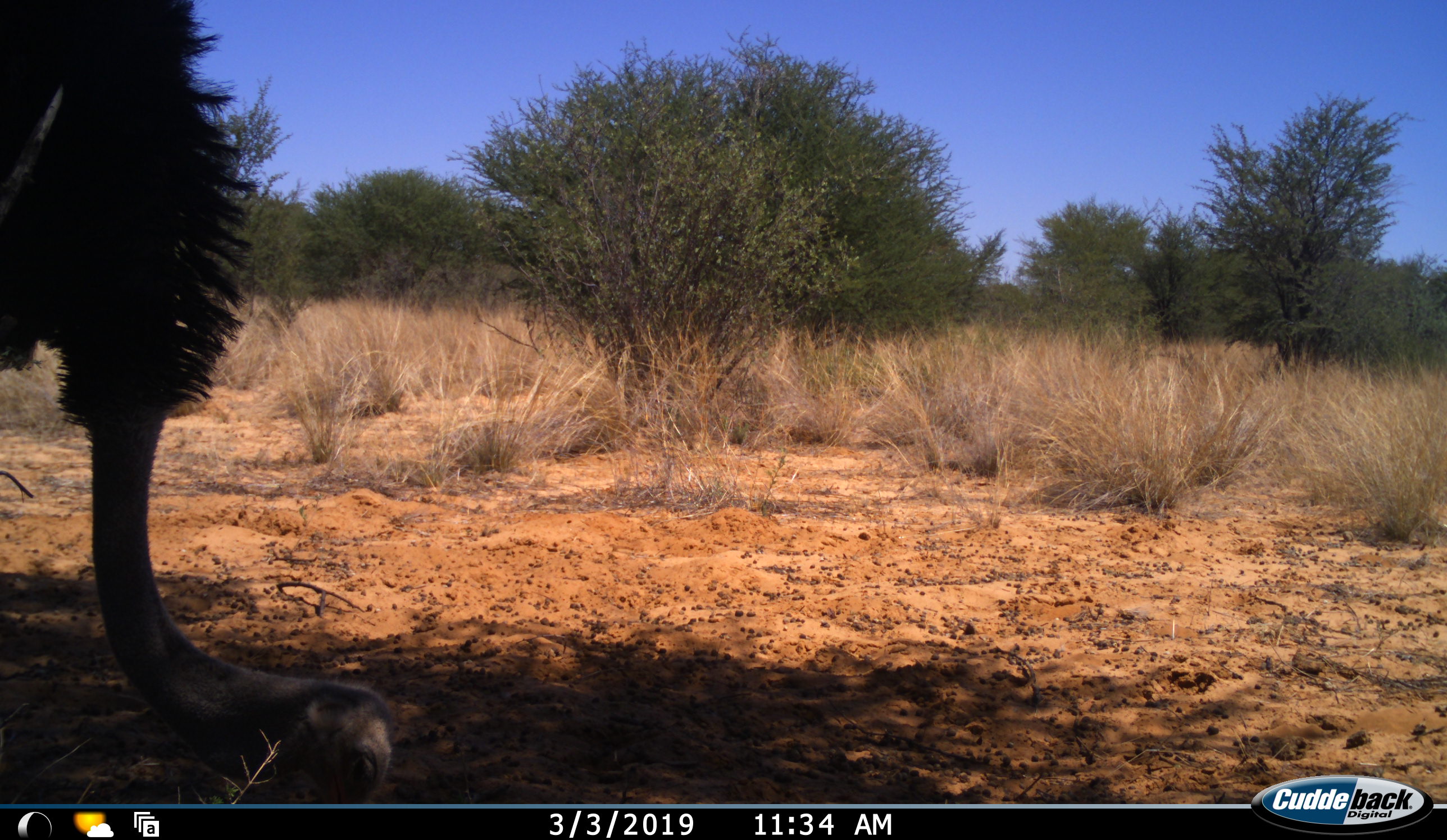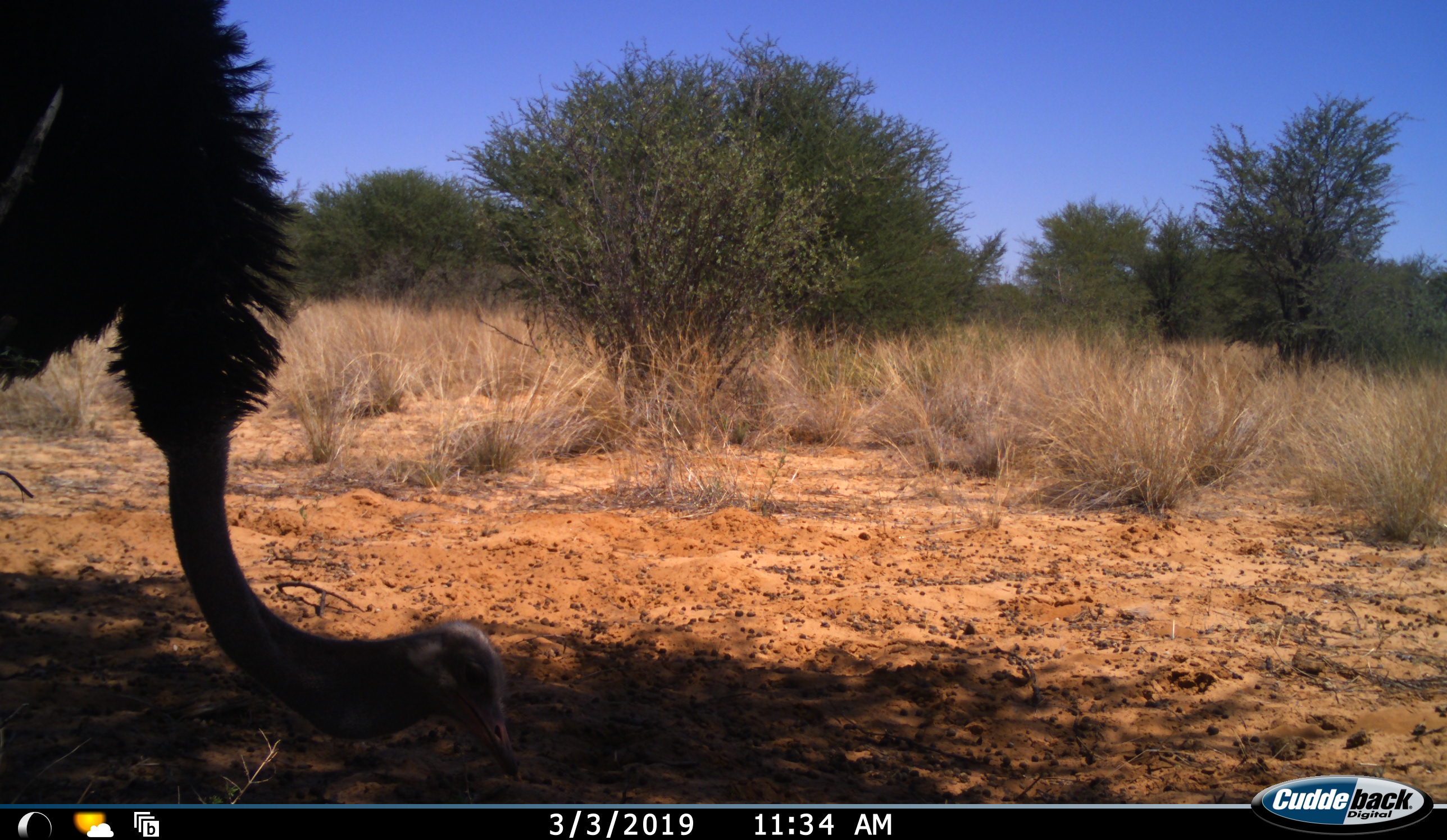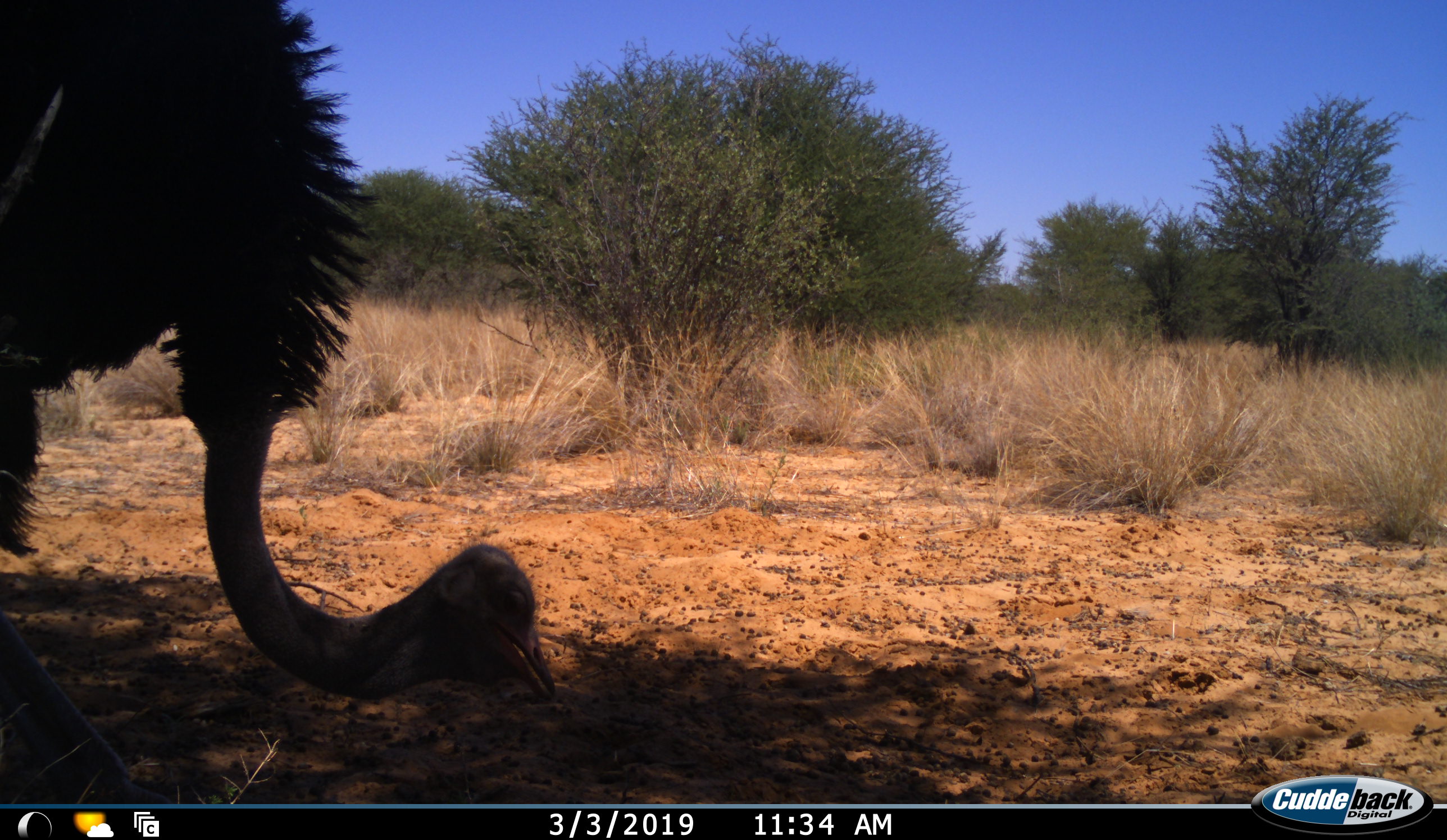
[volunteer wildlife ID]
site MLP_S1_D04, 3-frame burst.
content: unidentified animal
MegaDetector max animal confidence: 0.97